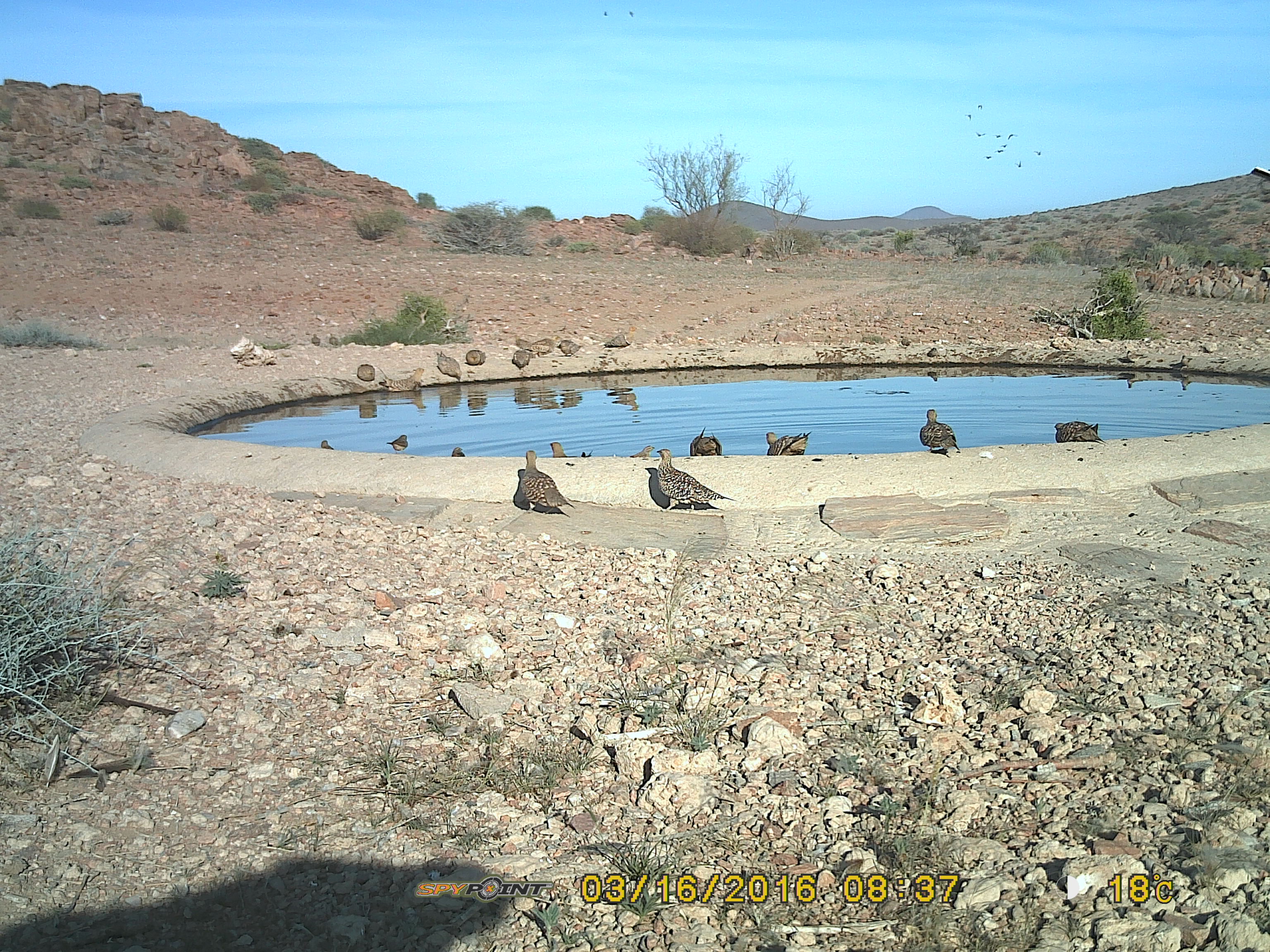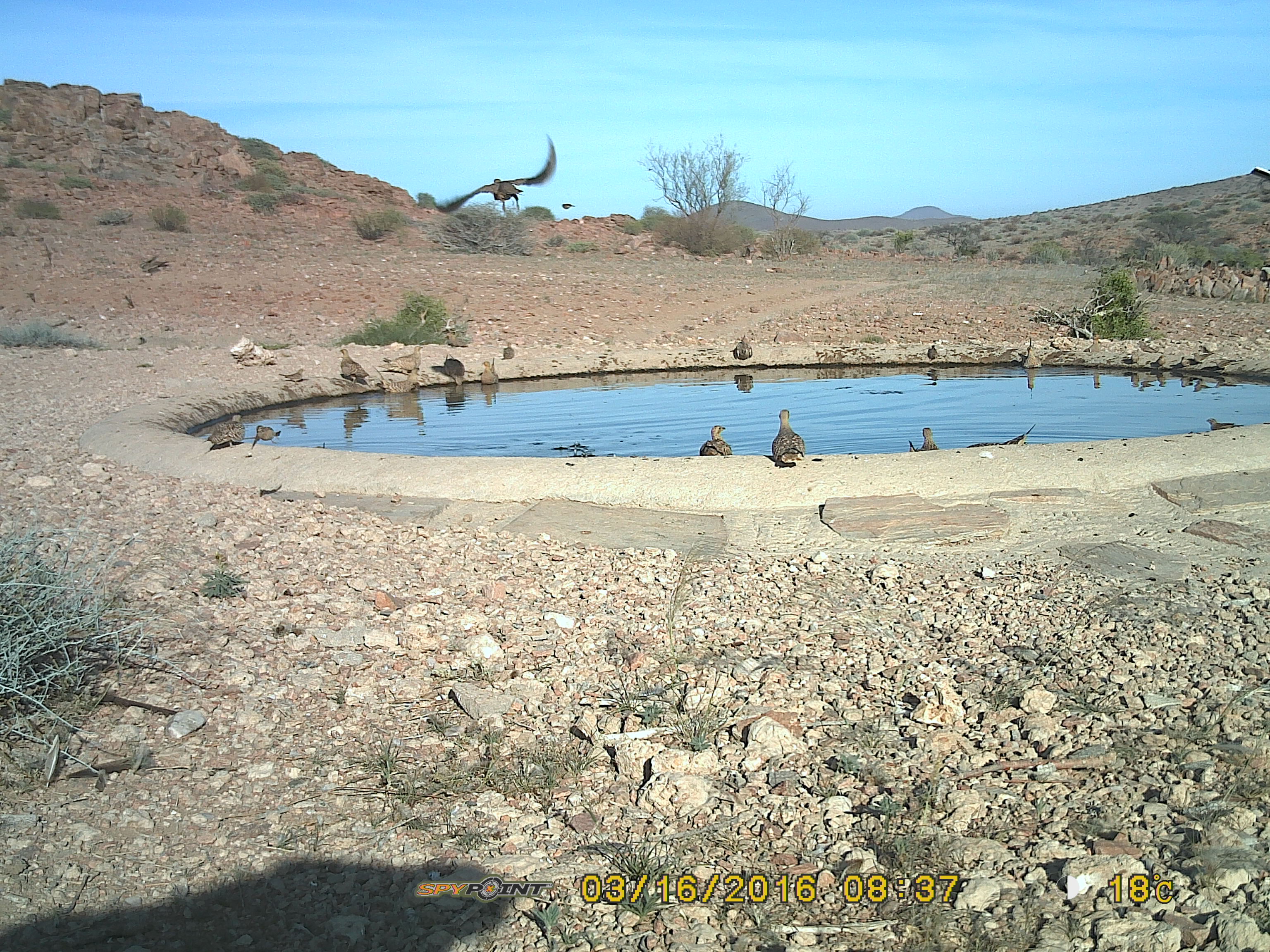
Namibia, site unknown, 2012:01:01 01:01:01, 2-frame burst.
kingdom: Animalia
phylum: Chordata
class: Aves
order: Pterocliformes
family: Pteroclidae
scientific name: Pteroclidae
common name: sandgrouse